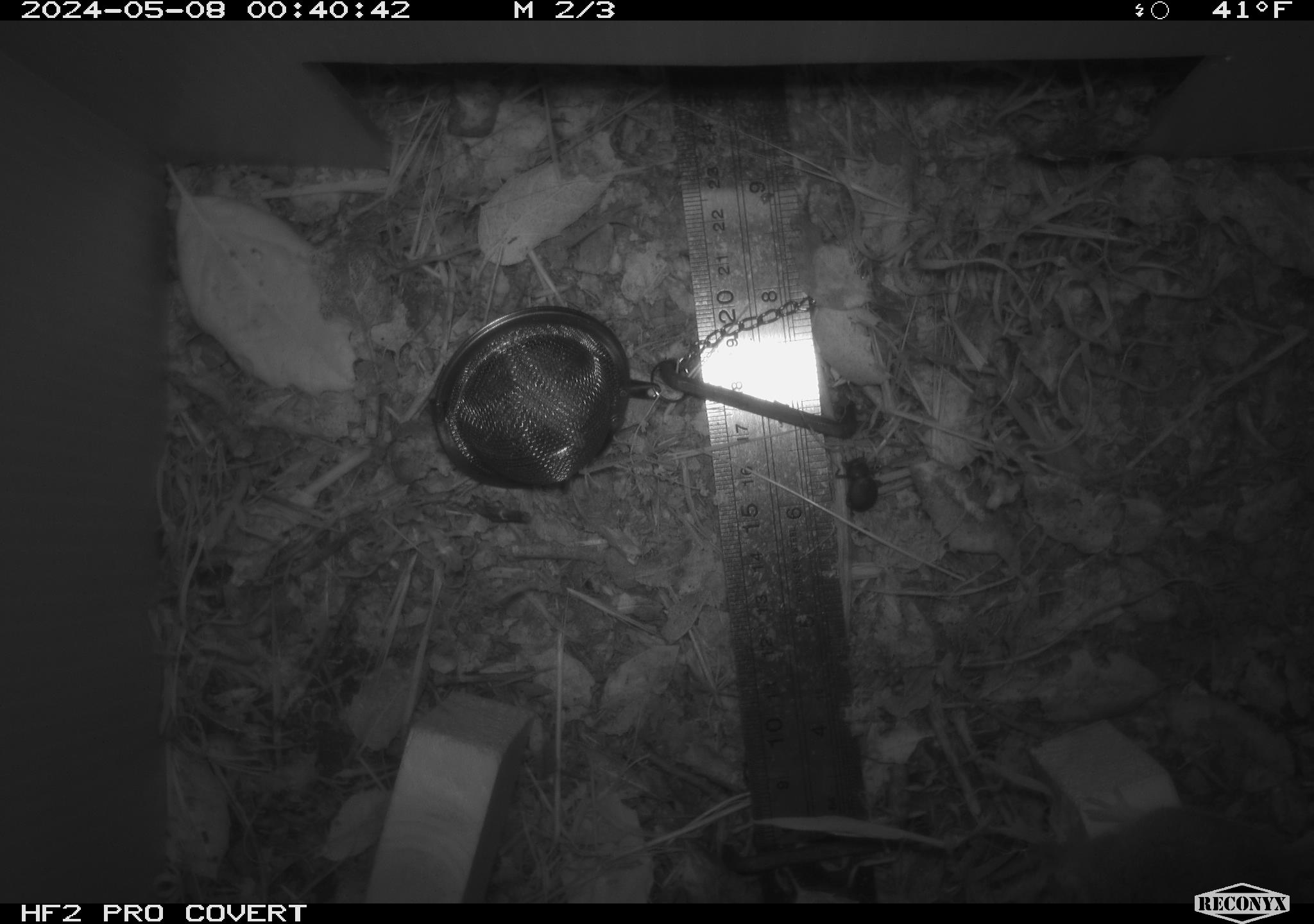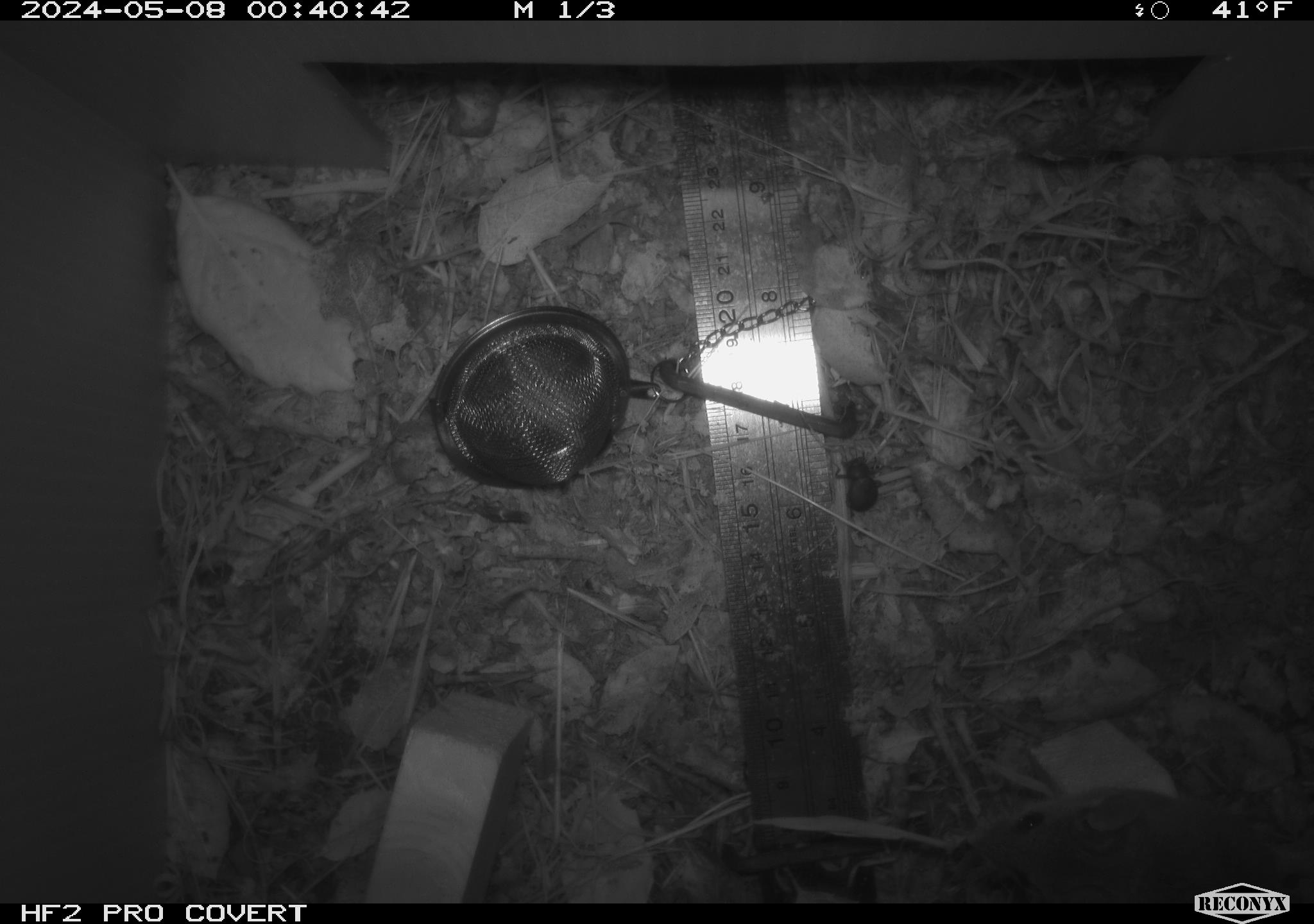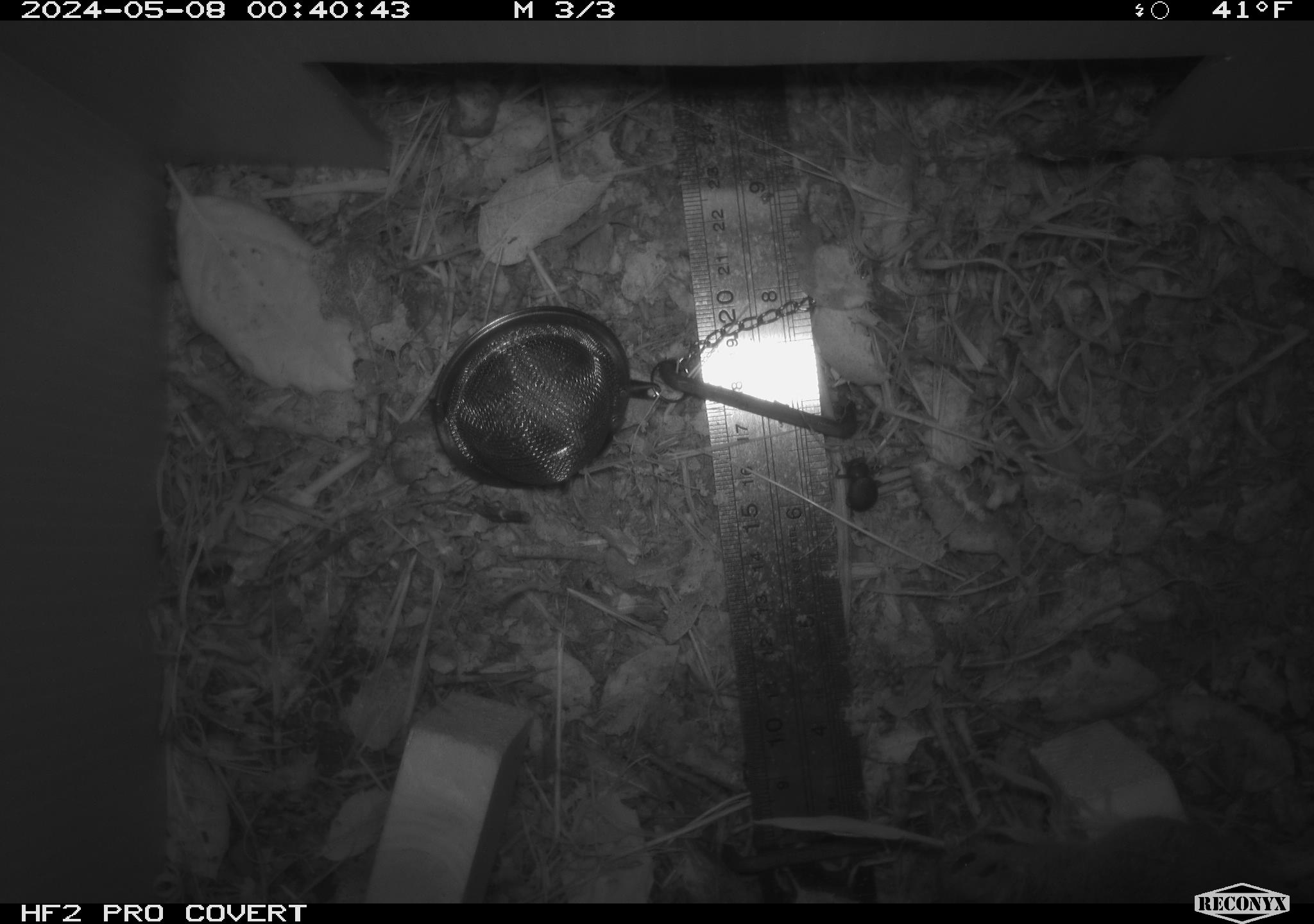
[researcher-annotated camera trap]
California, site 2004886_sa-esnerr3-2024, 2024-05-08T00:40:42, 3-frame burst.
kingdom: Animalia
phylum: Chordata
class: Mammalia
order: Rodentia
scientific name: Rodentia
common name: rodent